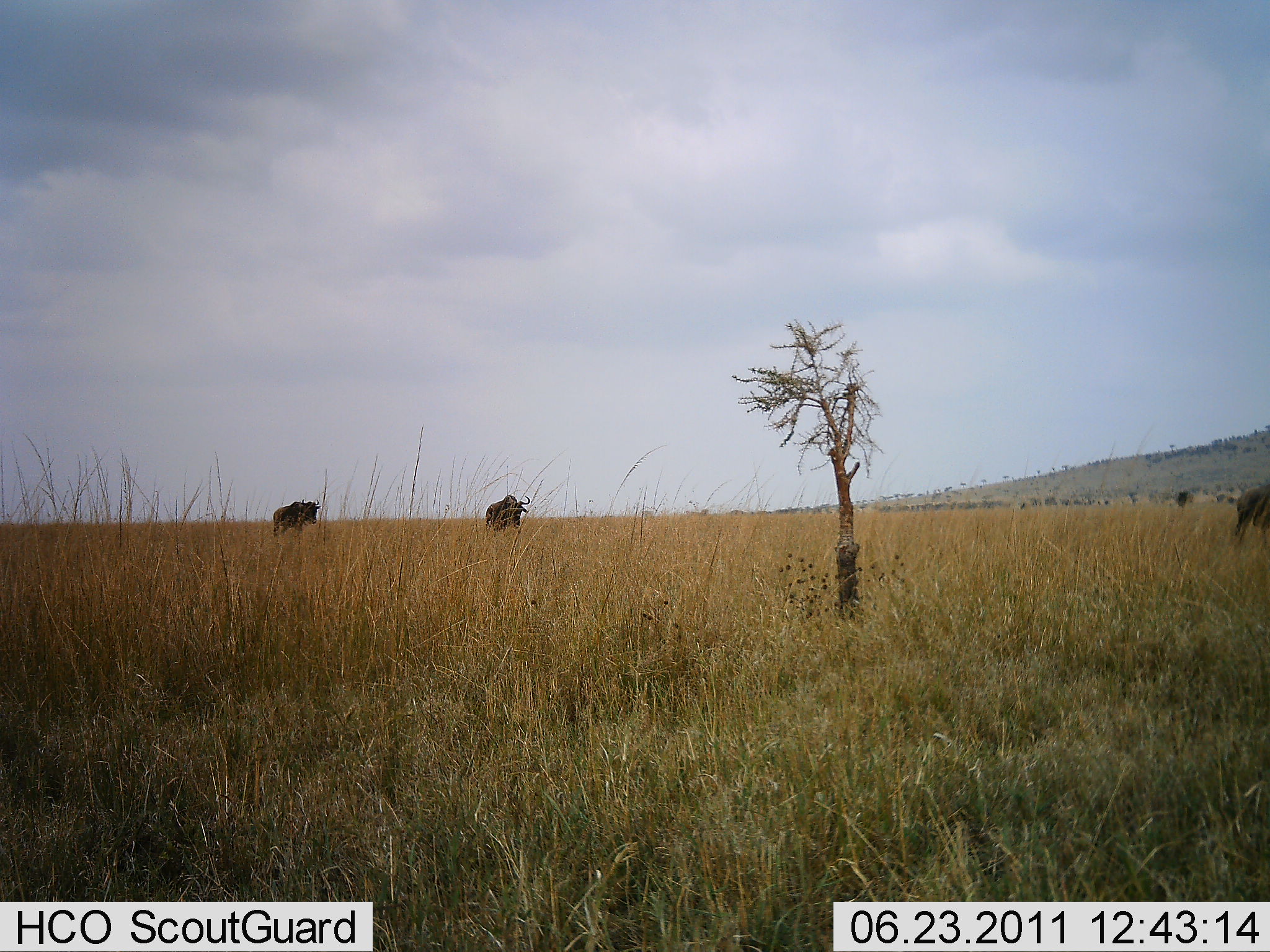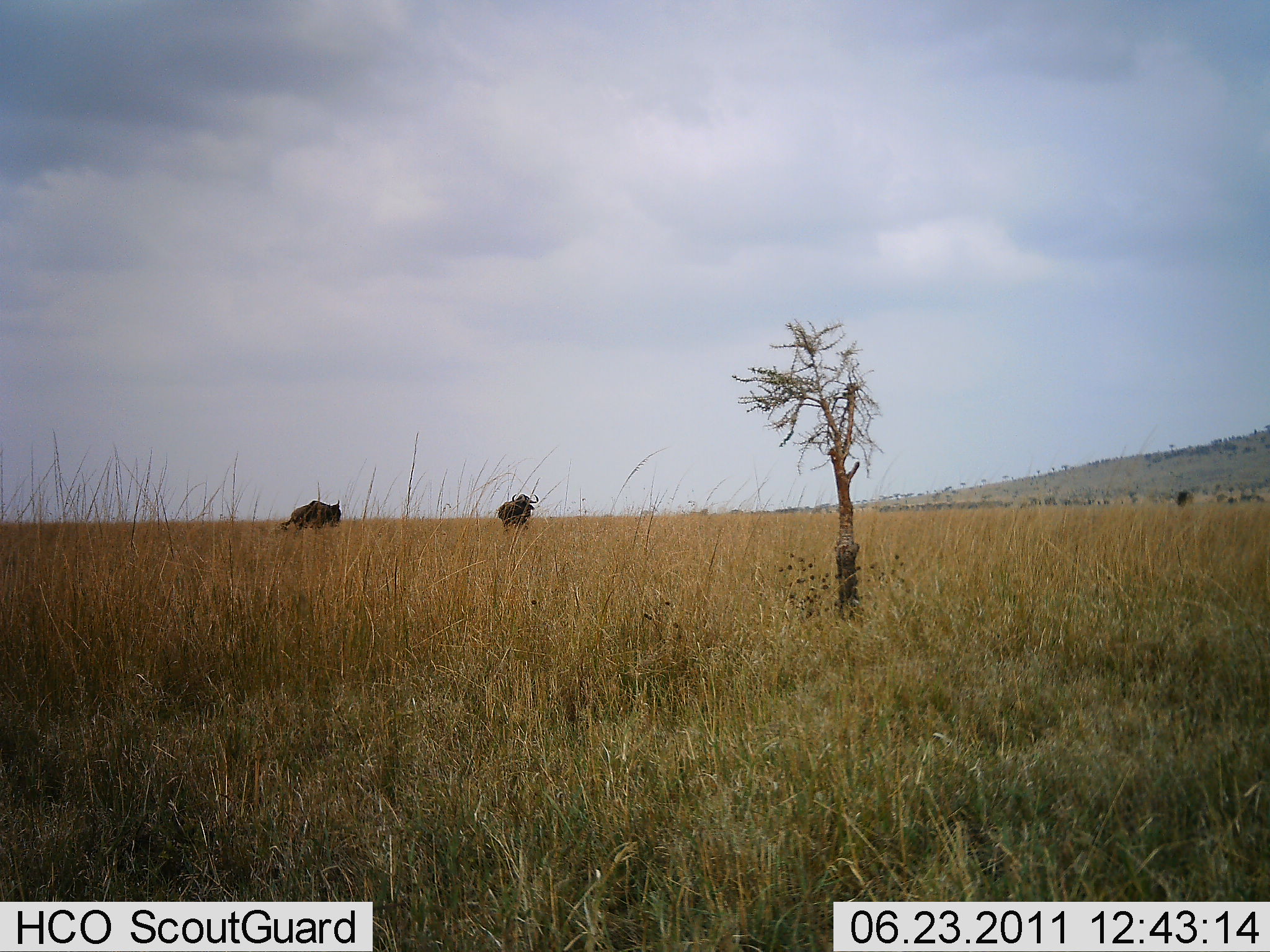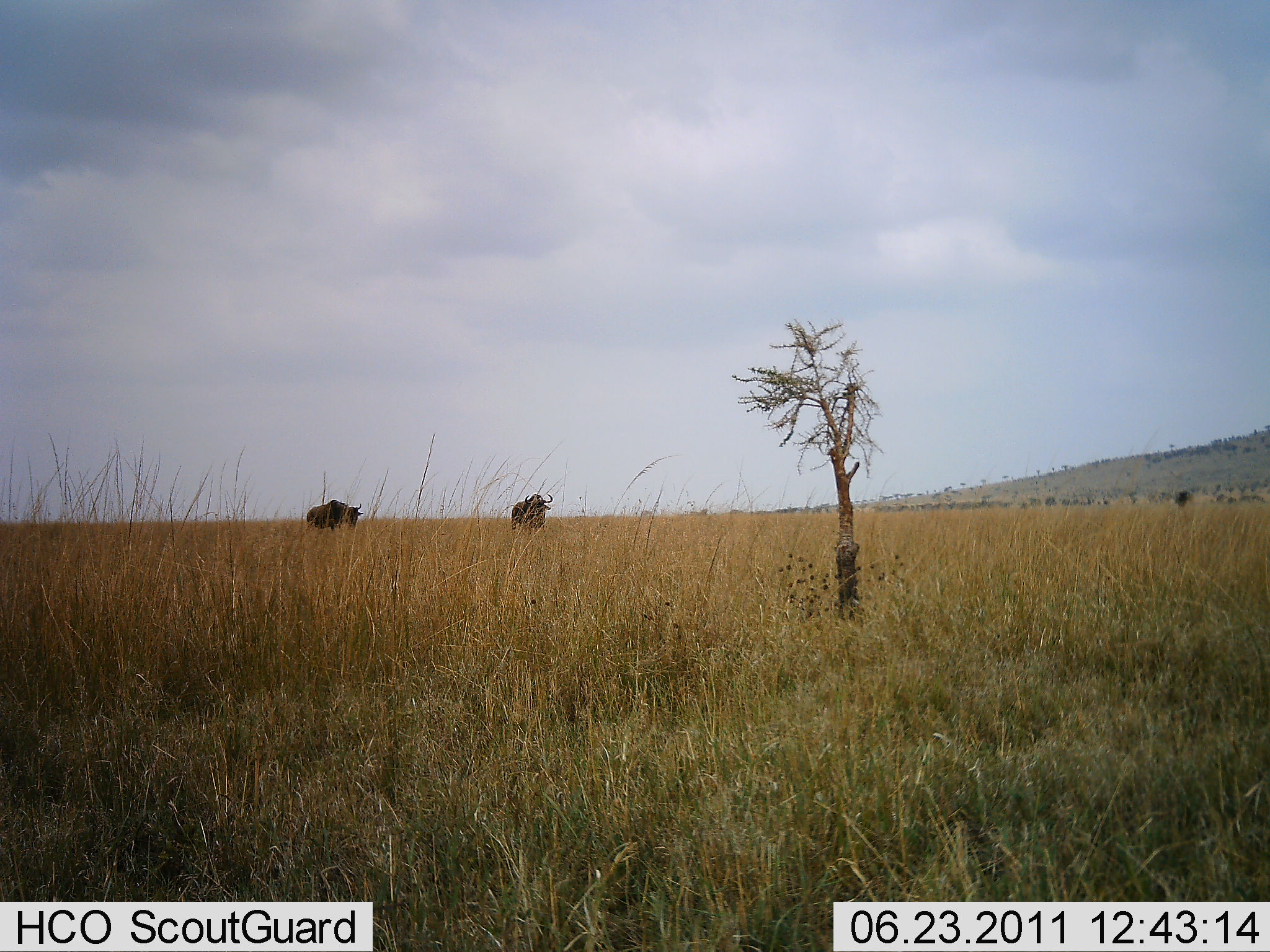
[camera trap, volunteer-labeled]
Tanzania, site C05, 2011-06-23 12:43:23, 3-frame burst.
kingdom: Animalia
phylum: Chordata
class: Mammalia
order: Artiodactyla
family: Bovidae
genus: Connochaetes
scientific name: Connochaetes taurinus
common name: blue wildebeest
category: wildebeest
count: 3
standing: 42%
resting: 0%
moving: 58%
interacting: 0%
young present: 0%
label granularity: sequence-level